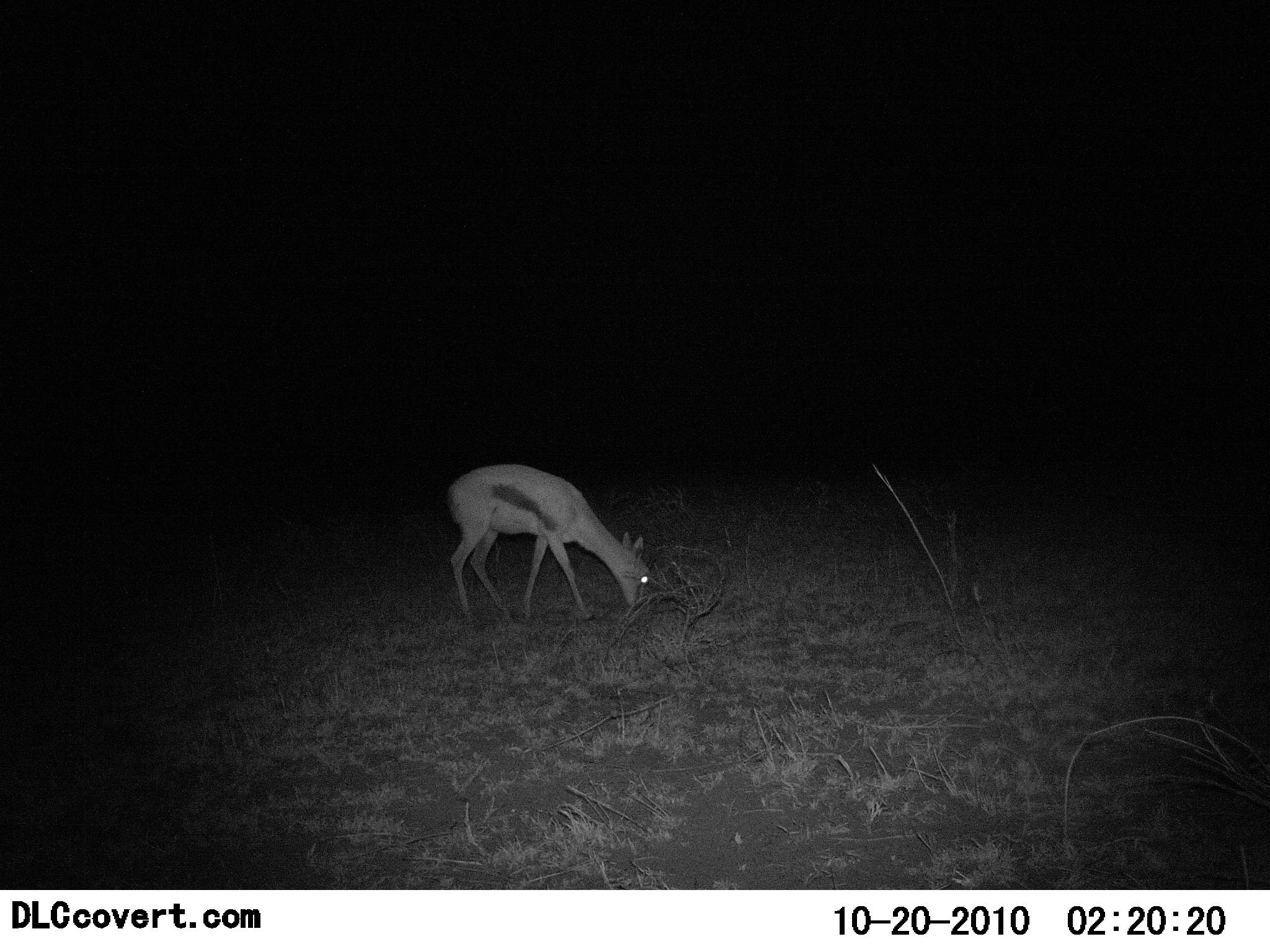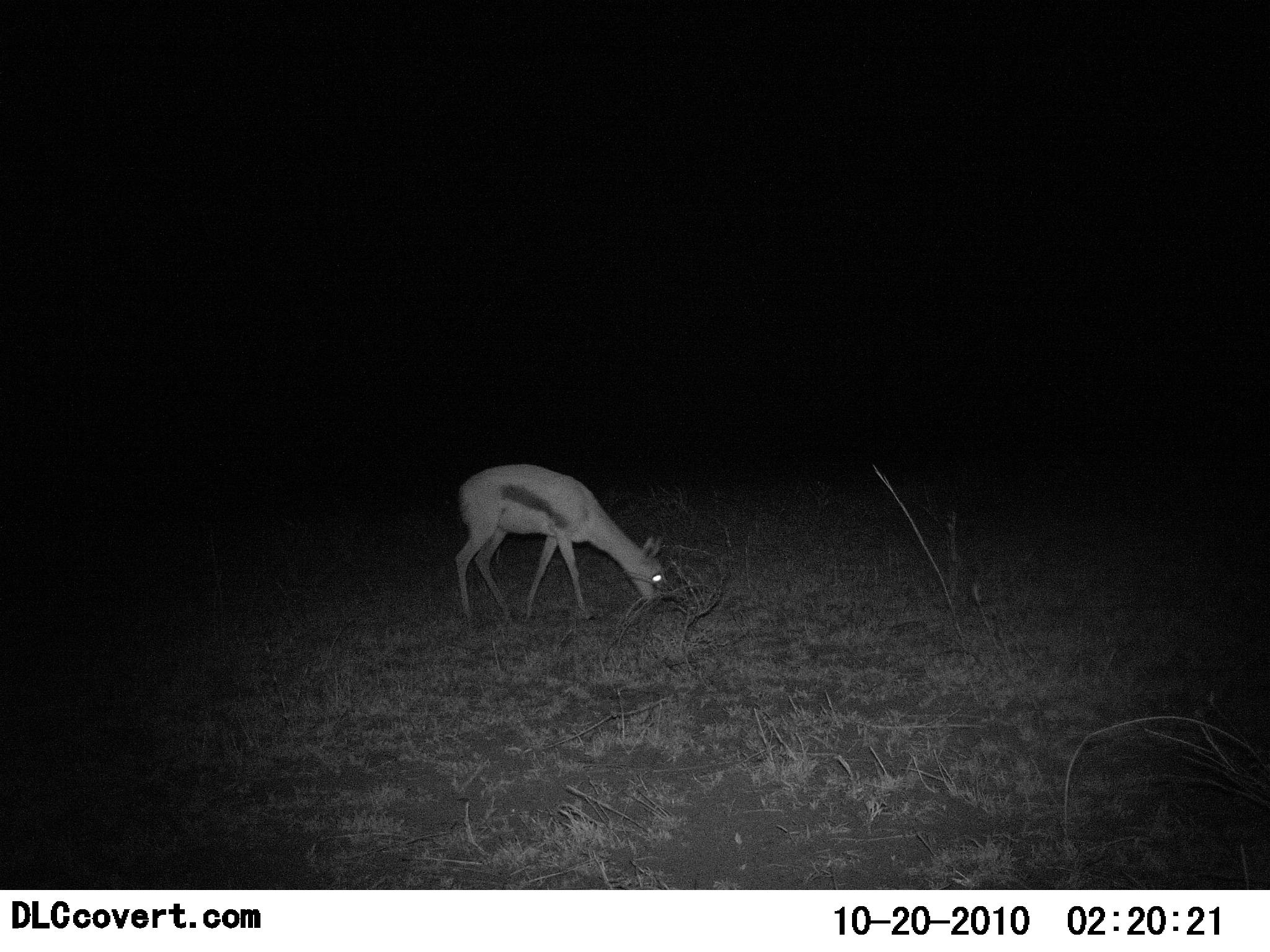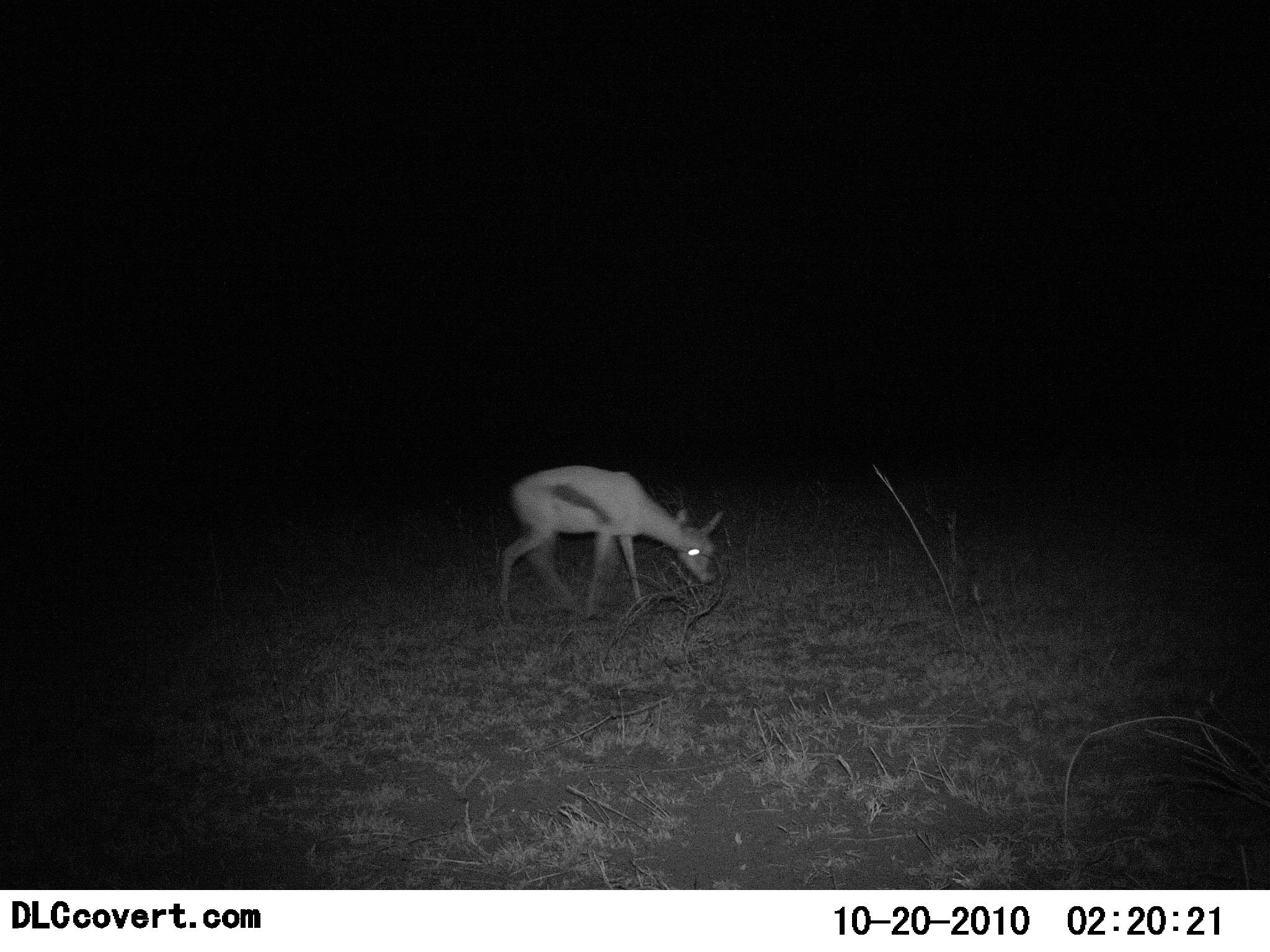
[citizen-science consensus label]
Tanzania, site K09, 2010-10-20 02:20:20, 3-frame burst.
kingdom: Animalia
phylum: Chordata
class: Mammalia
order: Artiodactyla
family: Bovidae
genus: Eudorcas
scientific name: Eudorcas thomsonii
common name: thomson's gazelle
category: gazellethomsons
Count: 1.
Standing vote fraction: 12%.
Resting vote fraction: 0%.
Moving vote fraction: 41%.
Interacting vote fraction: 0%.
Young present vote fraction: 6%.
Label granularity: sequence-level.